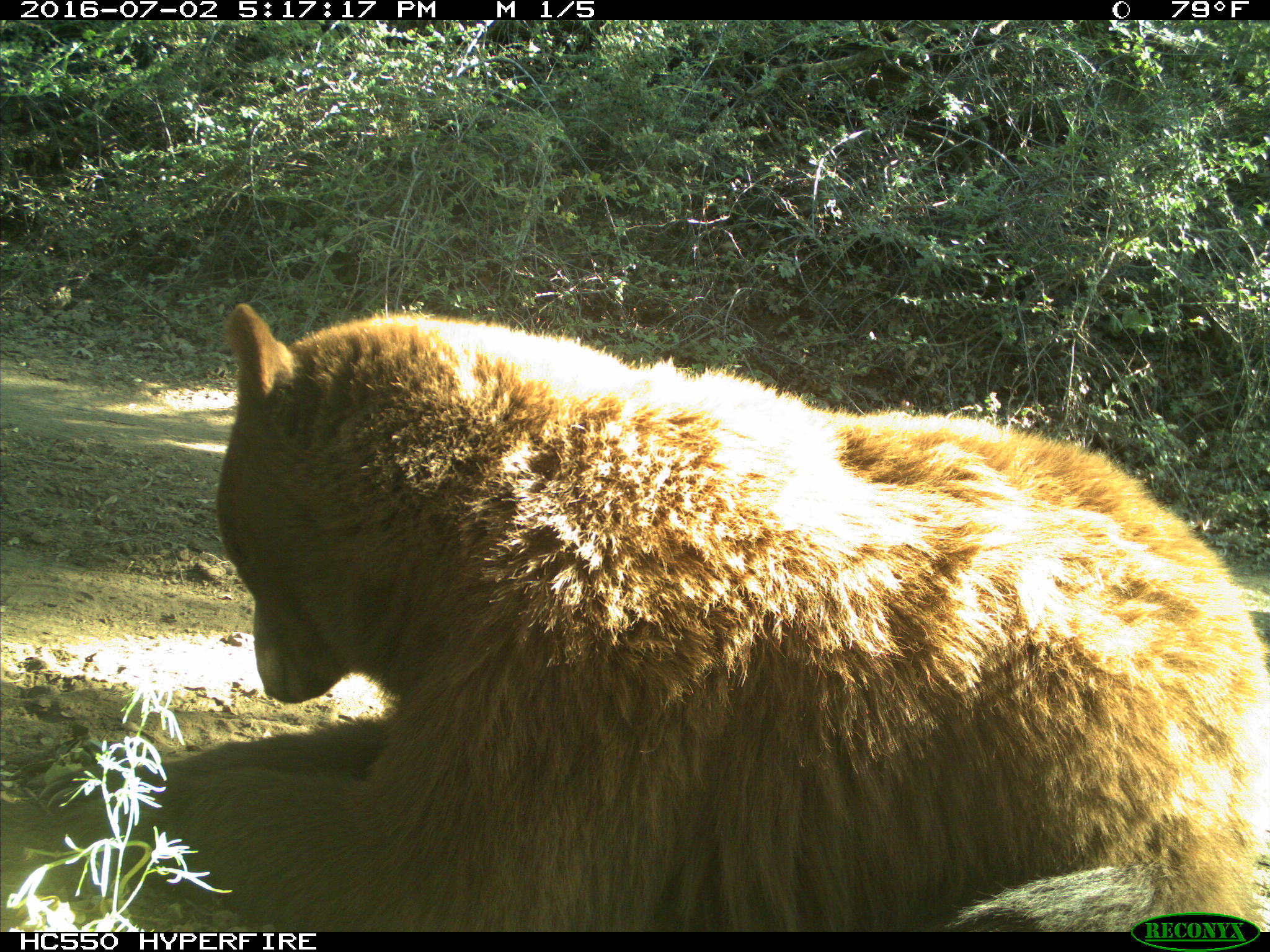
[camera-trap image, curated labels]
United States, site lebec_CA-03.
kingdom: Animalia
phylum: Chordata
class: Mammalia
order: Carnivora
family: Ursidae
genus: Ursus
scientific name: Ursus americanus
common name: american black bear